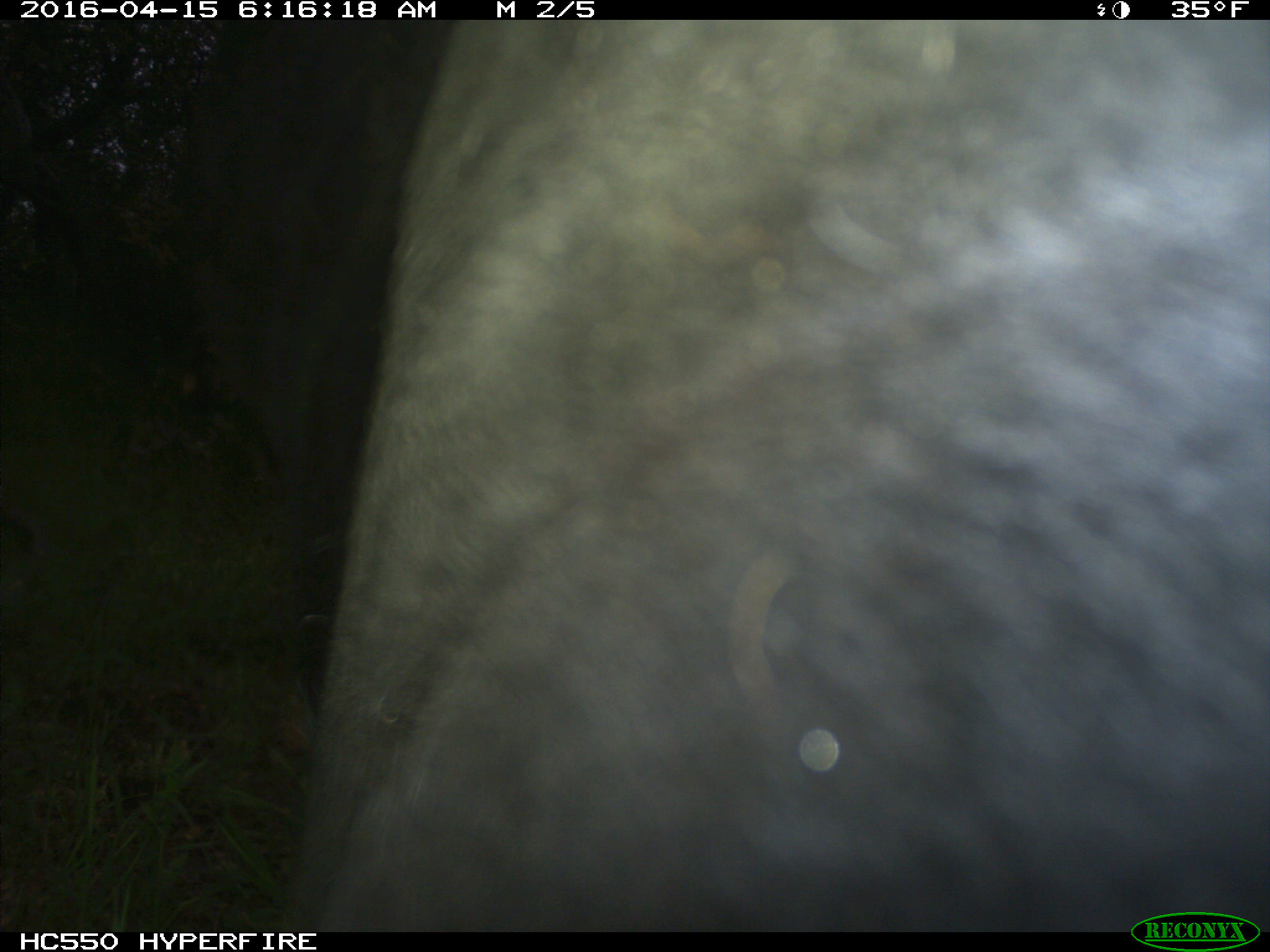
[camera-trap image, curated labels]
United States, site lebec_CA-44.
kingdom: Animalia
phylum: Chordata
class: Mammalia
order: Artiodactyla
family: Bovidae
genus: Bos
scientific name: Bos taurus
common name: domestic cow